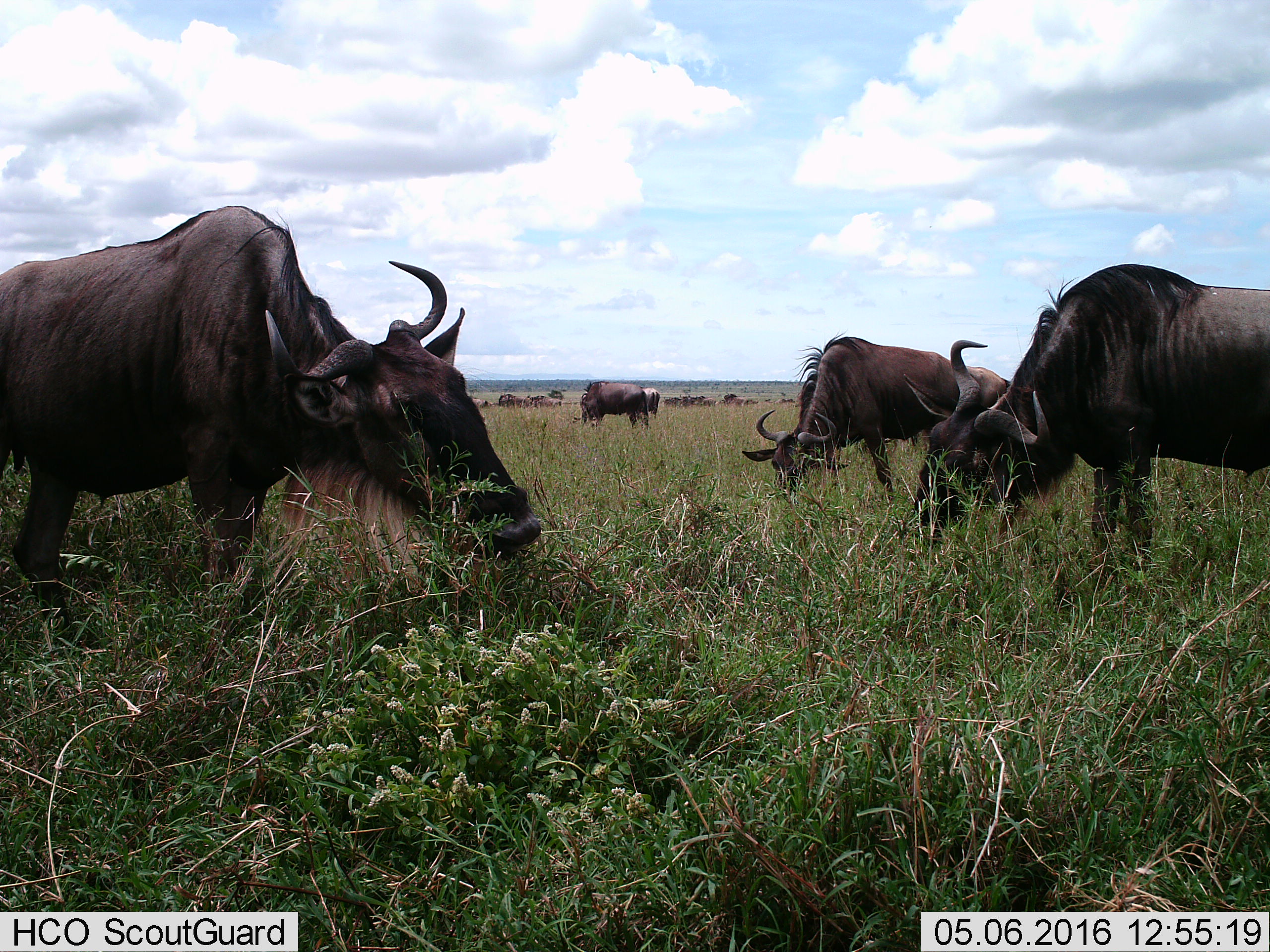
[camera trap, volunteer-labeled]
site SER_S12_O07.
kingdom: Animalia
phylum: Chordata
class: Mammalia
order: Artiodactyla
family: Bovidae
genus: Connochaetes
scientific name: Connochaetes taurinus taurinus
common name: blue wildebeest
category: wildebeestblue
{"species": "wildebeestblue (blue wildebeest) (Connochaetes taurinus taurinus)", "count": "11-50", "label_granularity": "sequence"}